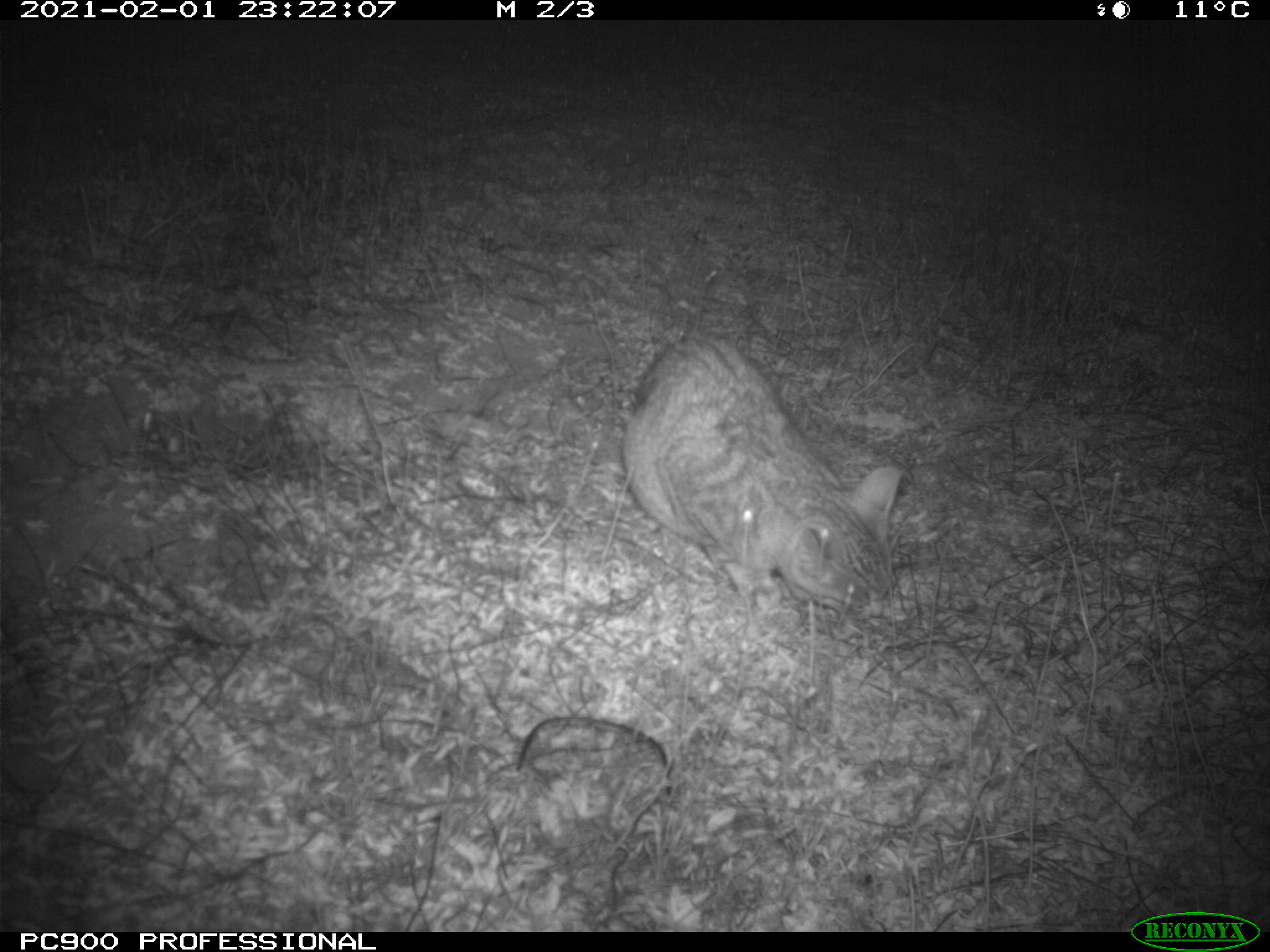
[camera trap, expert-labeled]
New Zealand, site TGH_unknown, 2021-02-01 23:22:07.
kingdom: Animalia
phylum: Chordata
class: Mammalia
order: Carnivora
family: Felidae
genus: Felis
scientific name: Felis catus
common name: domestic cat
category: cat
Cat (domestic cat) (Felis catus).